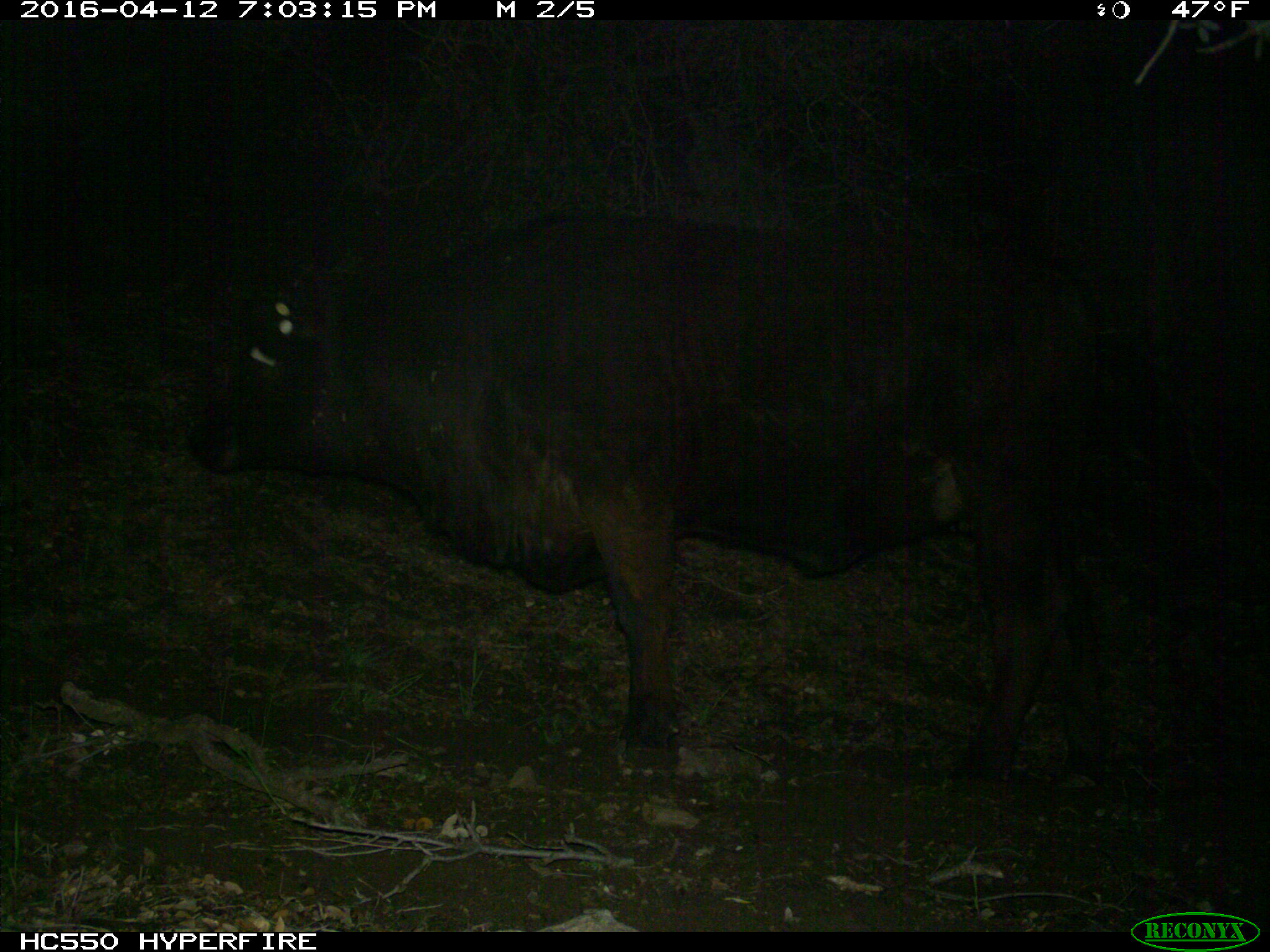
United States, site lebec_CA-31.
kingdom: Animalia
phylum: Chordata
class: Mammalia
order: Artiodactyla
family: Bovidae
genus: Bos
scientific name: Bos taurus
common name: domestic cow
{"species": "Bos taurus (domestic cow)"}